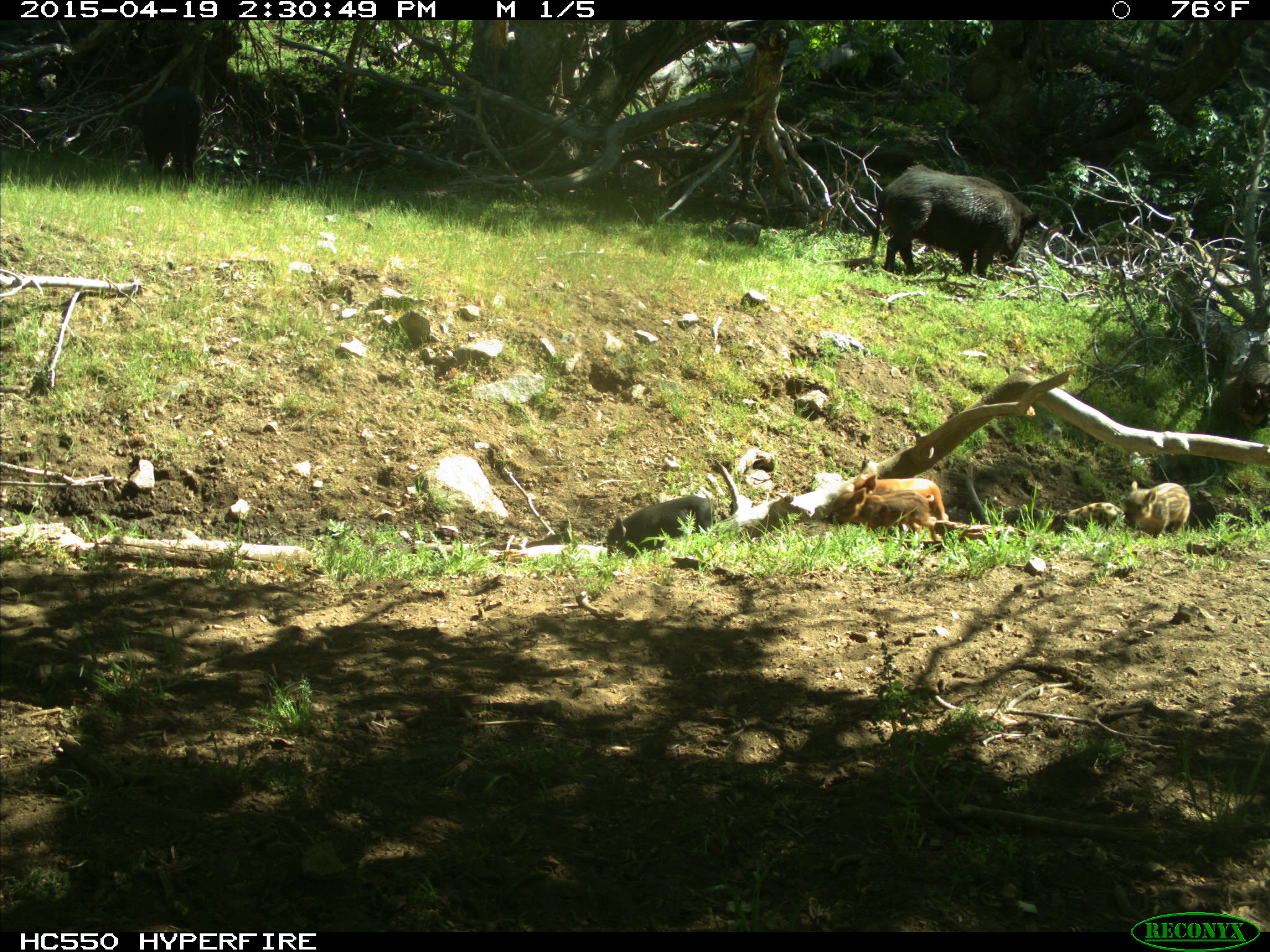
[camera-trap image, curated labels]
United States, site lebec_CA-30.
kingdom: Animalia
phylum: Chordata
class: Mammalia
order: Artiodactyla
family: Suidae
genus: Sus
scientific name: Sus scrofa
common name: wild boar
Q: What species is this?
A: Sus scrofa (wild boar).